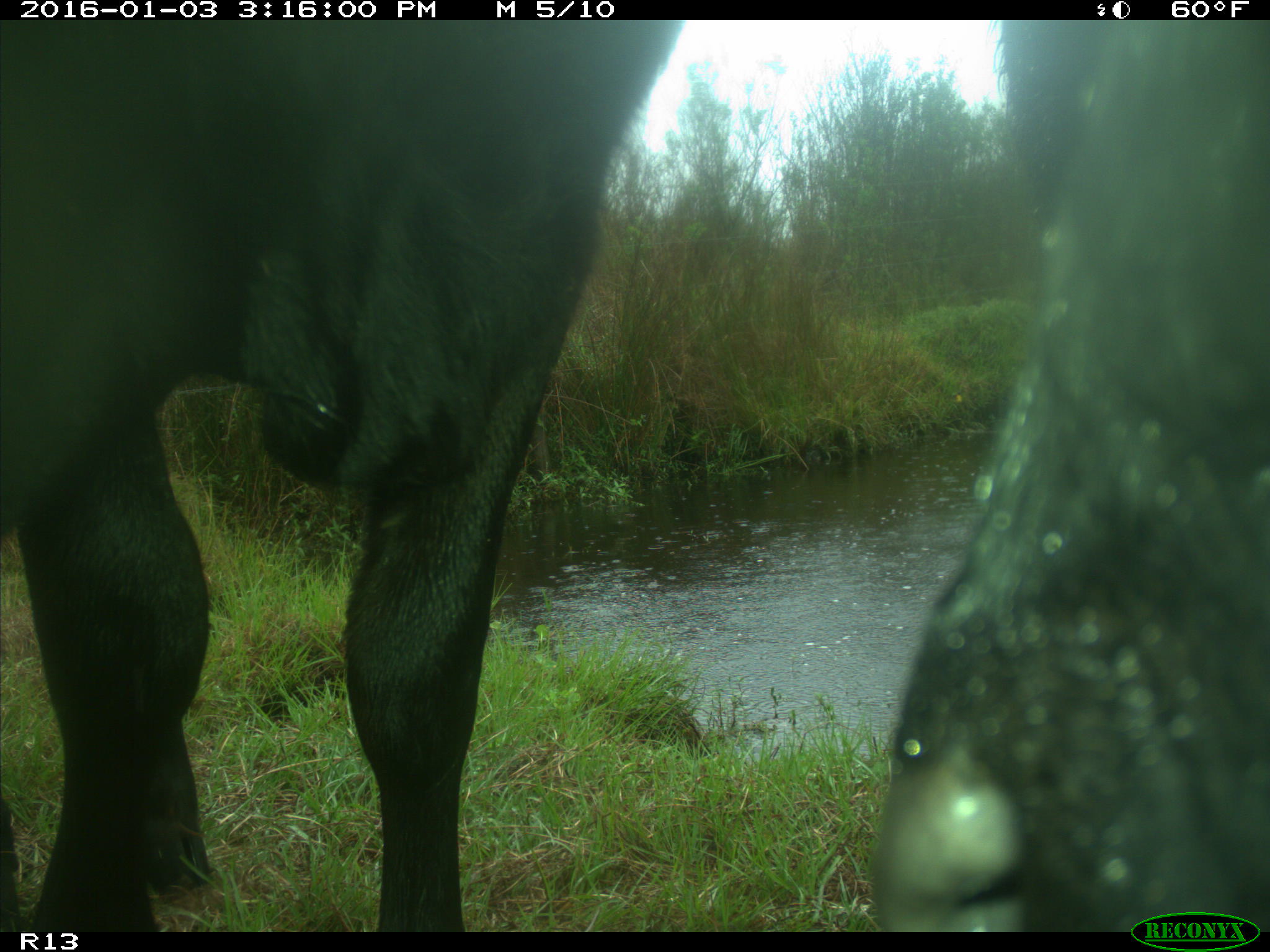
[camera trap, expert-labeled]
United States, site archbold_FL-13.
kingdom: Animalia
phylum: Chordata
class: Mammalia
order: Artiodactyla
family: Bovidae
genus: Bos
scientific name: Bos taurus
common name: domestic cow